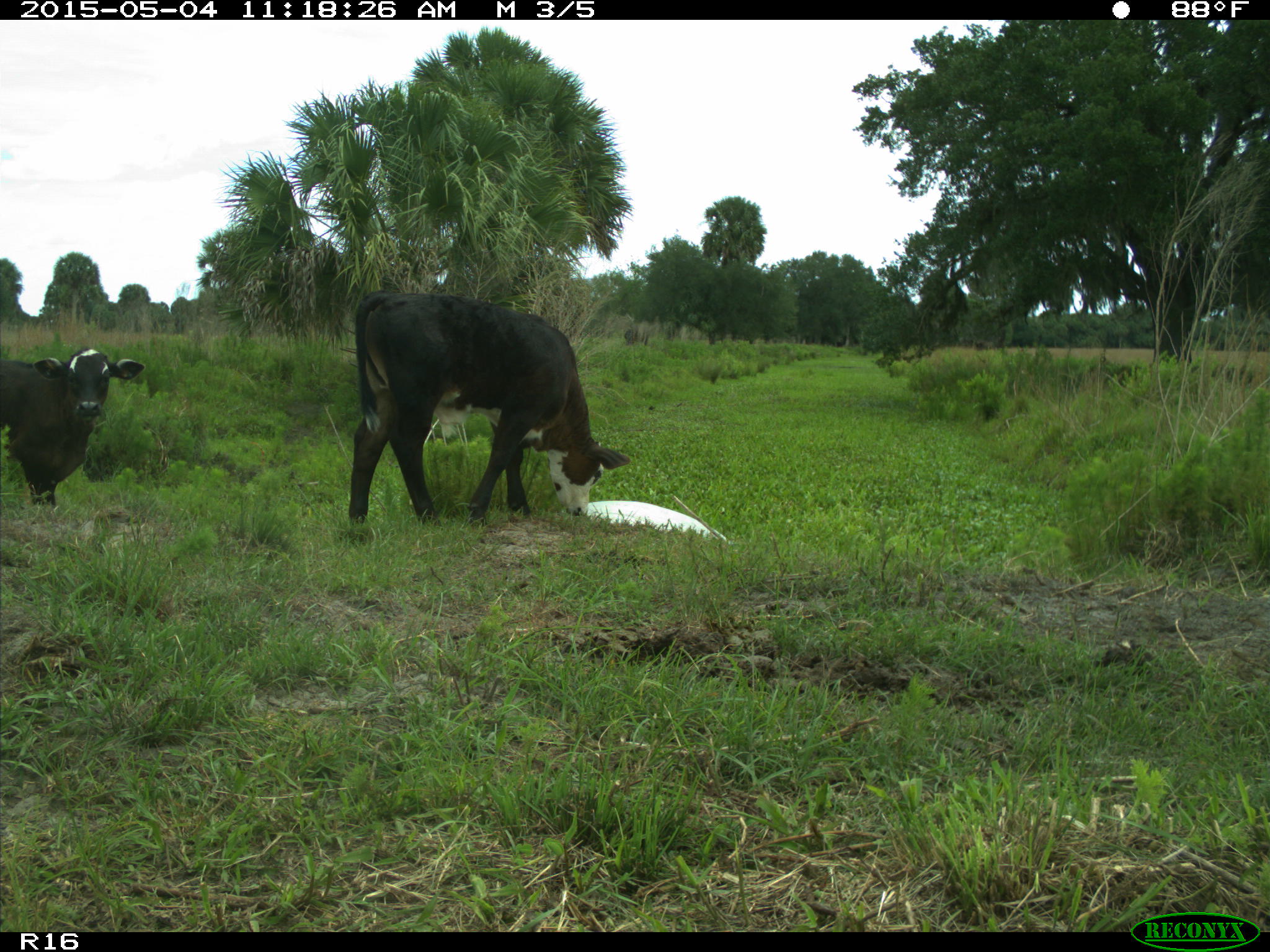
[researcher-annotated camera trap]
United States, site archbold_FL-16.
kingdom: Animalia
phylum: Chordata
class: Mammalia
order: Artiodactyla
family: Bovidae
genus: Bos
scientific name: Bos taurus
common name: domestic cow